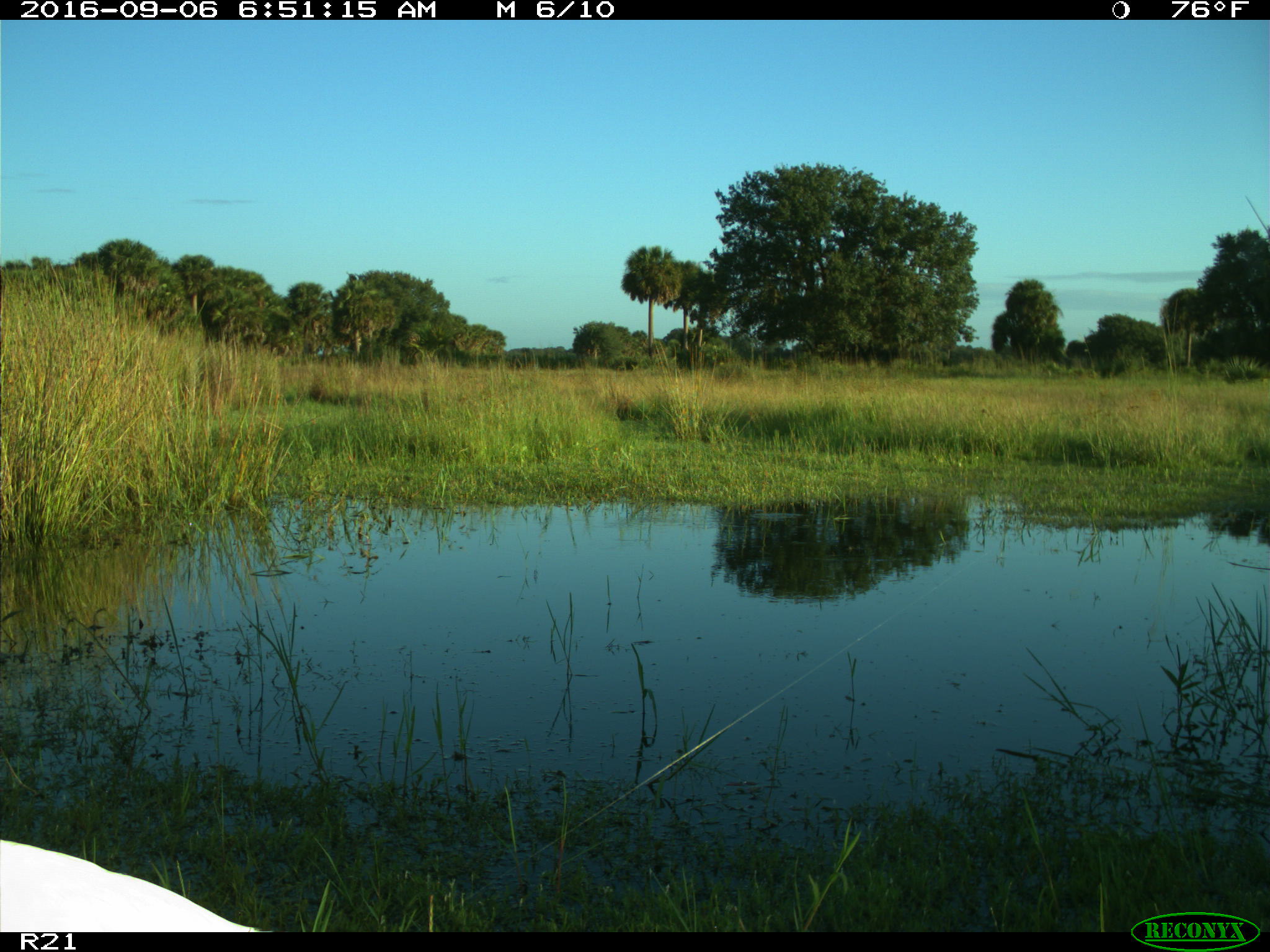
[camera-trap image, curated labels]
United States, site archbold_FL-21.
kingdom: Animalia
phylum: Chordata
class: Aves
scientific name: Aves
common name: birds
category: unidentified bird